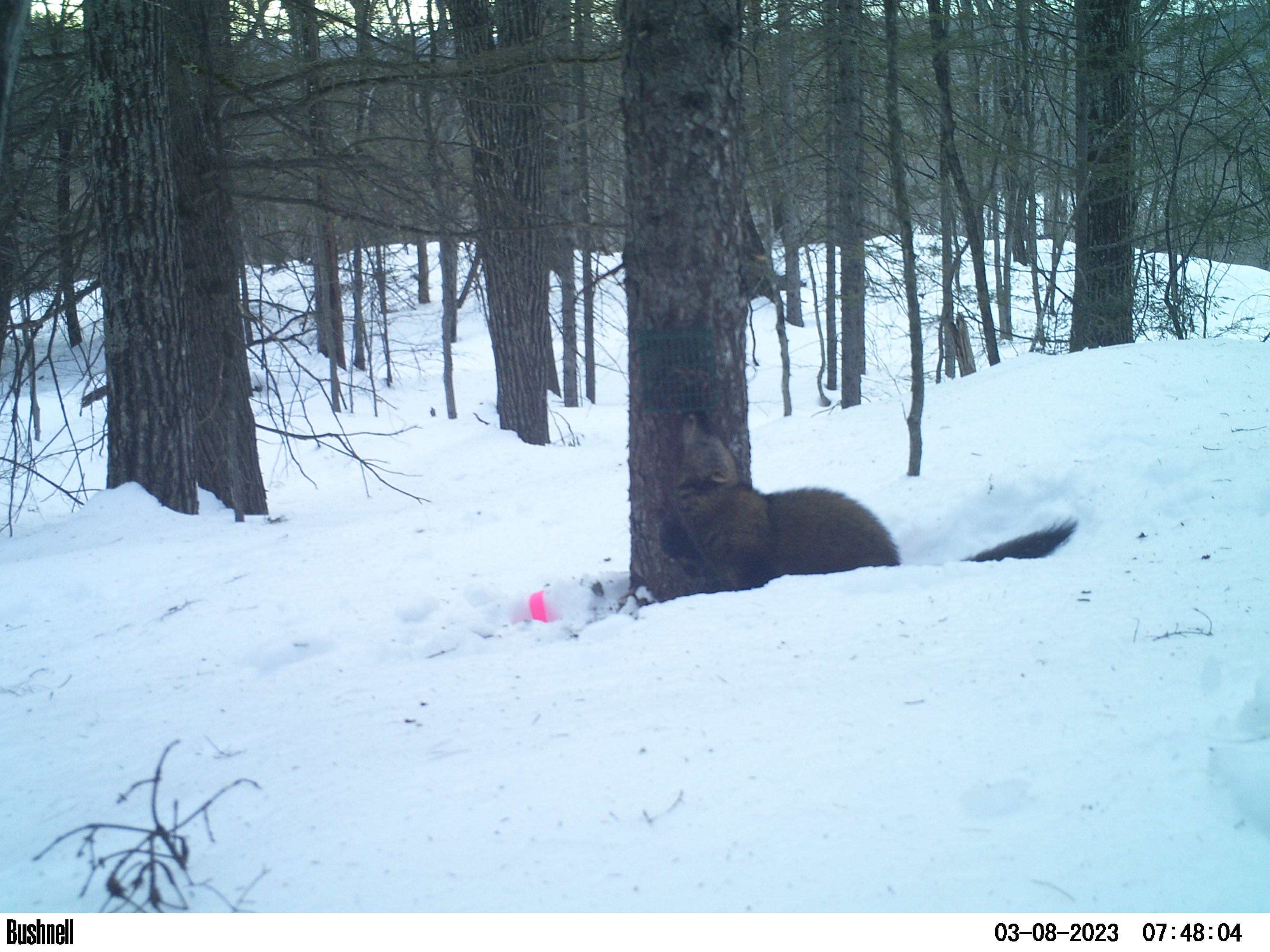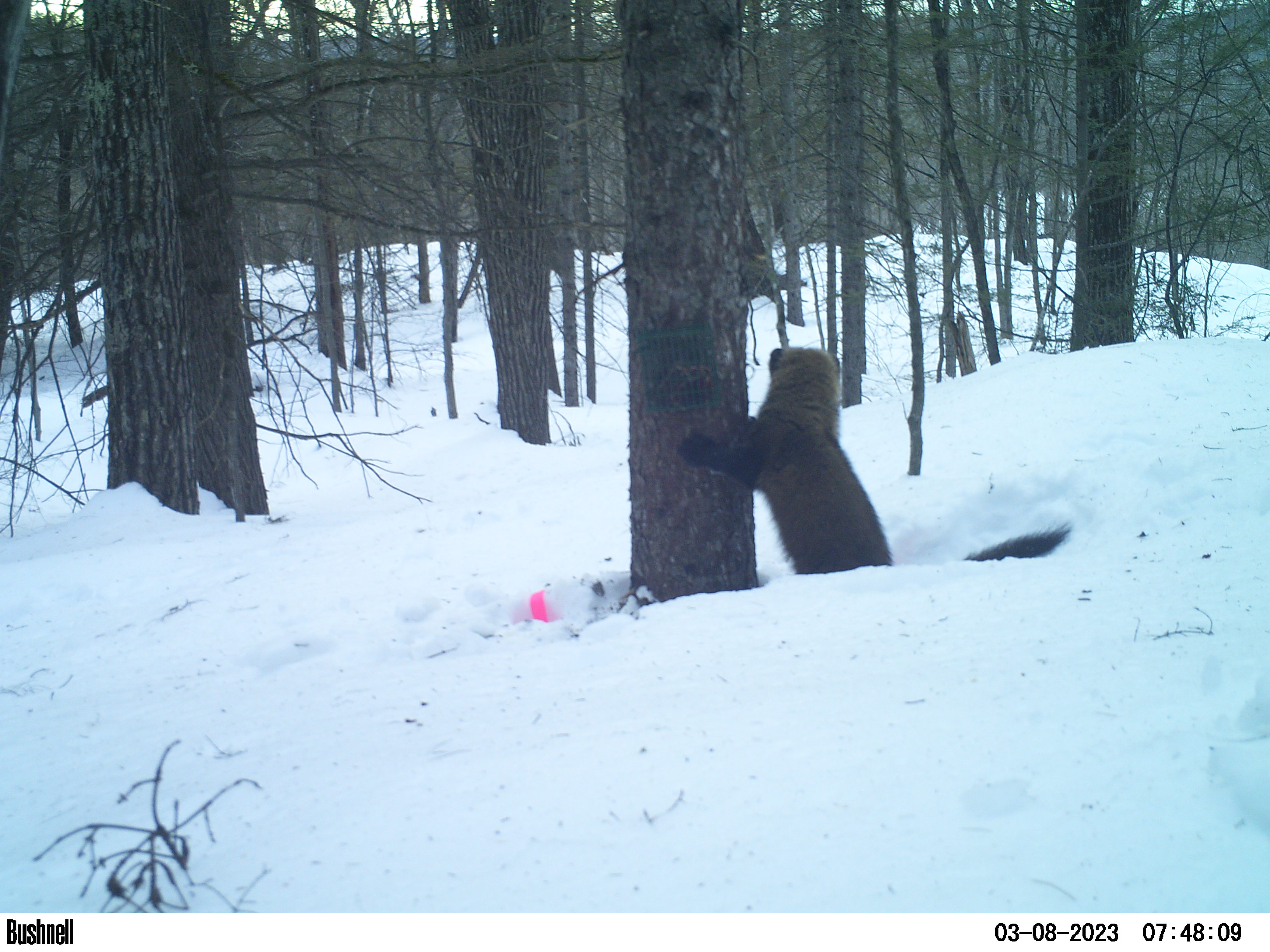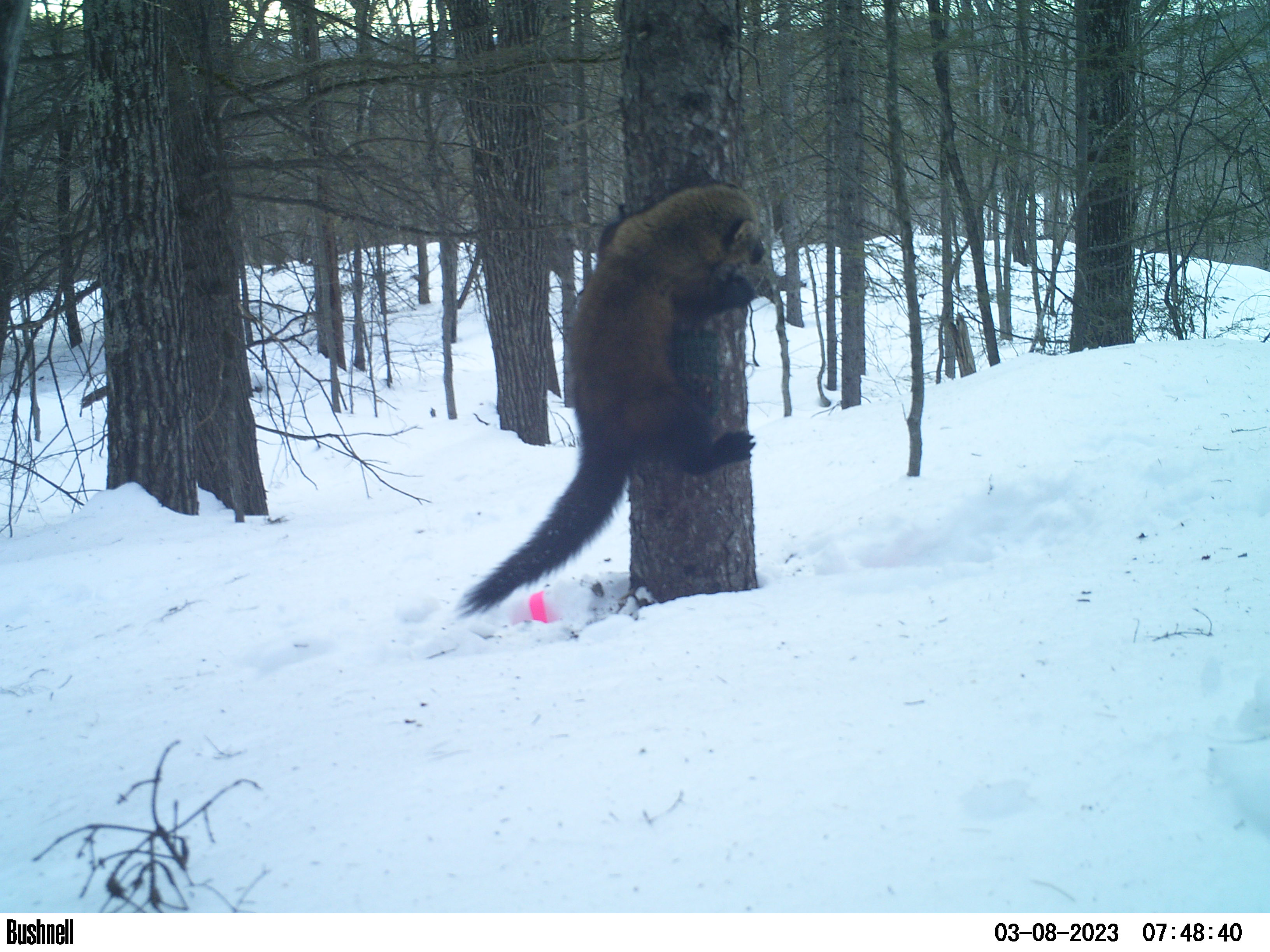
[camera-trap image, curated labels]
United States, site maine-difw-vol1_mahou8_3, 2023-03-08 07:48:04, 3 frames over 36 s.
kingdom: Animalia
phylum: Chordata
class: Mammalia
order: Carnivora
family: Mustelidae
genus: Pekania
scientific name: Pekania pennanti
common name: fisher